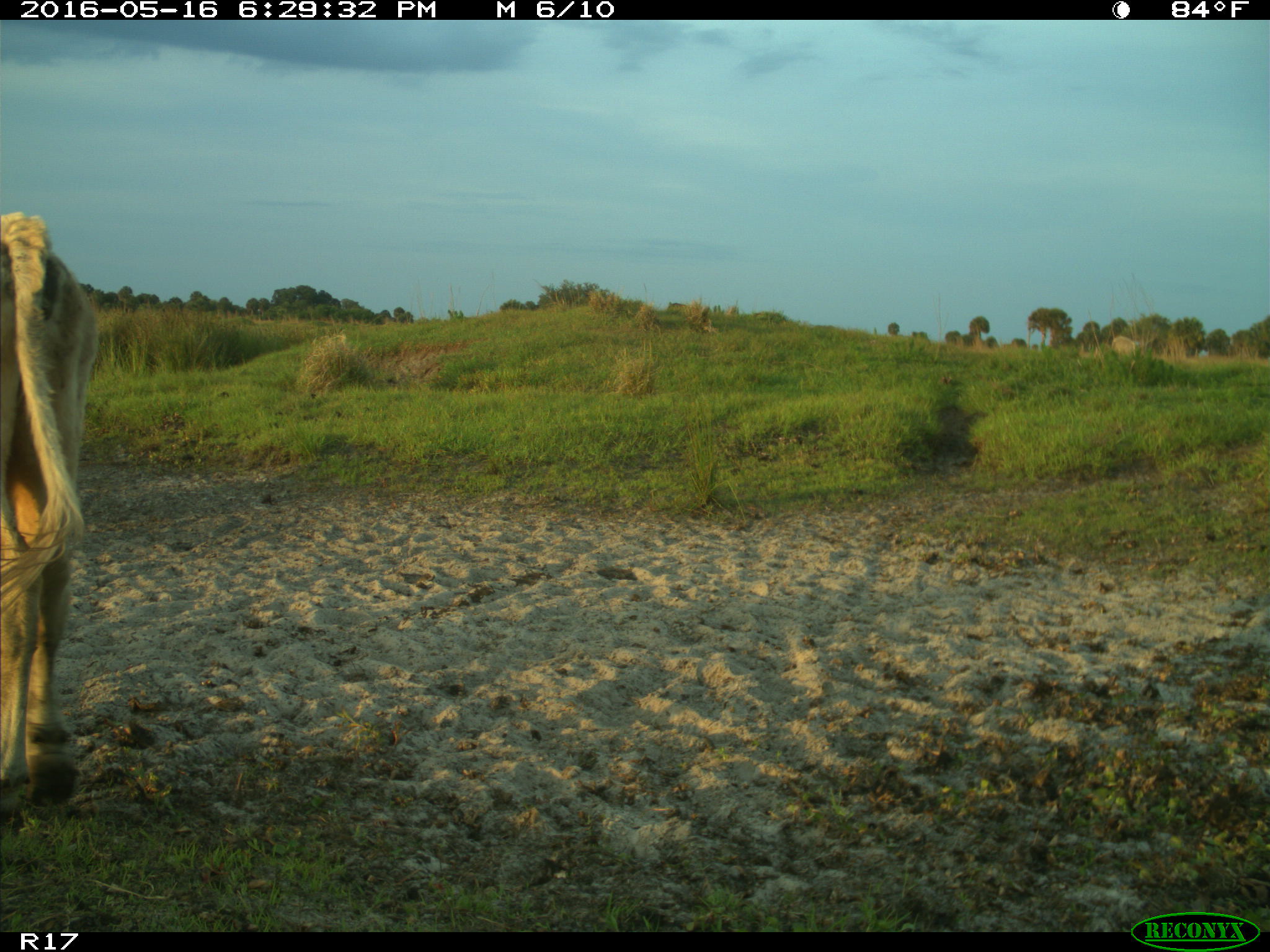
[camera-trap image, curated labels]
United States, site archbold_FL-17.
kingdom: Animalia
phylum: Chordata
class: Mammalia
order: Artiodactyla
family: Bovidae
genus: Bos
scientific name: Bos taurus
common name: domestic cow